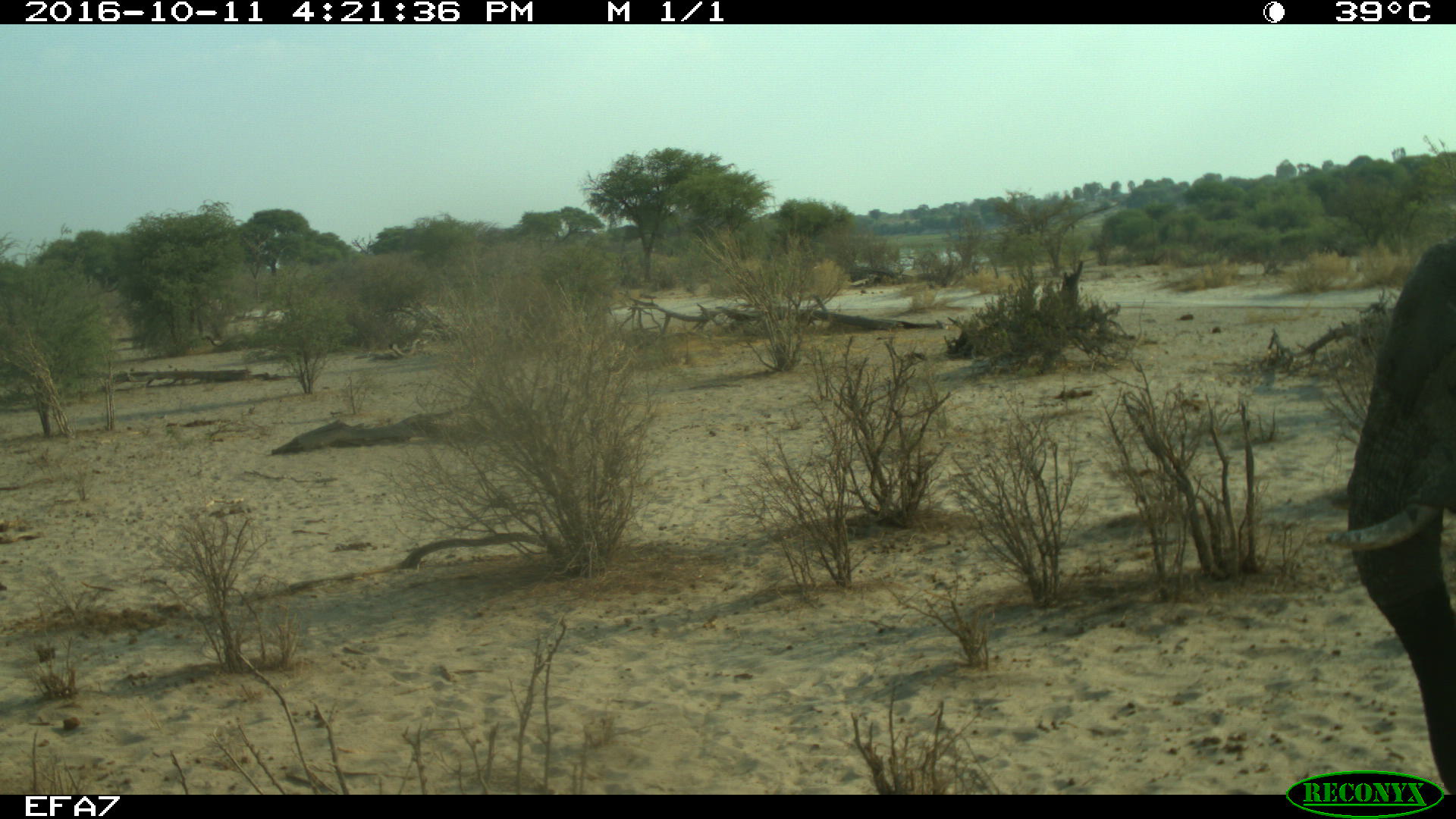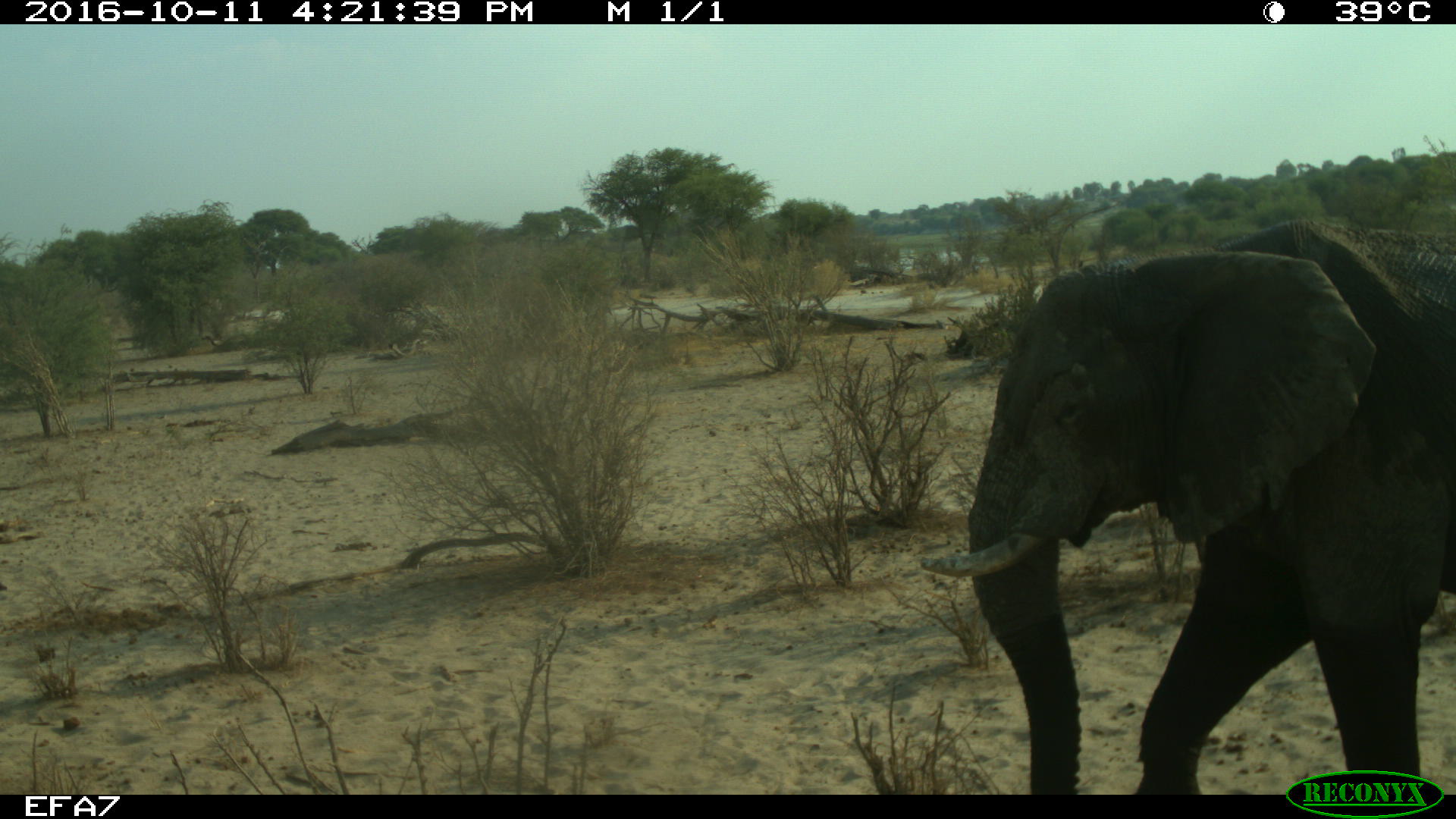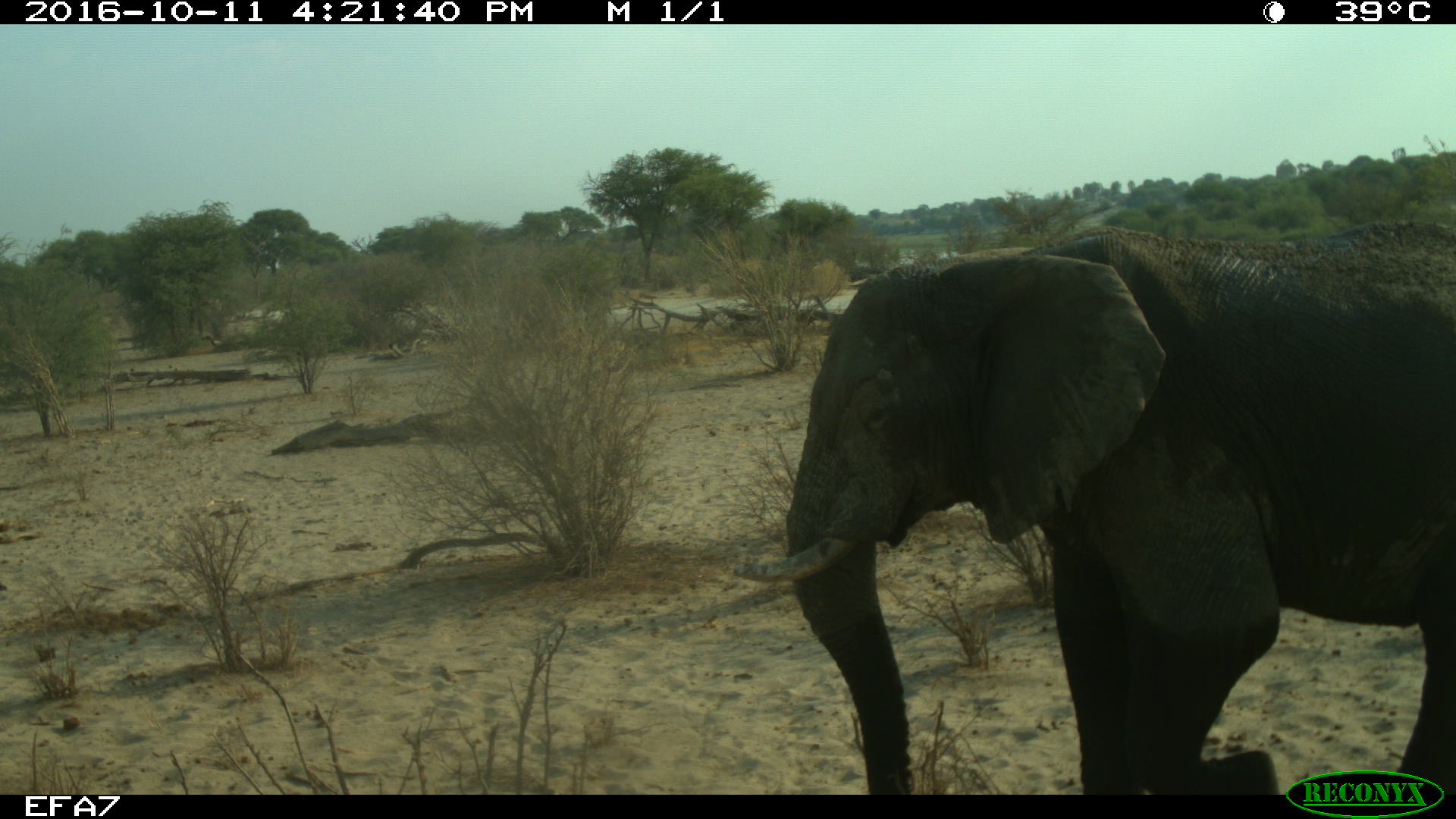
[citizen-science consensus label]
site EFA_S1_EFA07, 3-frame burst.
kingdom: Animalia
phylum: Chordata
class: Mammalia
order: Proboscidea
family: Elephantidae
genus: Loxodonta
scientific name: Loxodonta africana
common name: african bush elephant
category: elephant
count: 1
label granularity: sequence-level